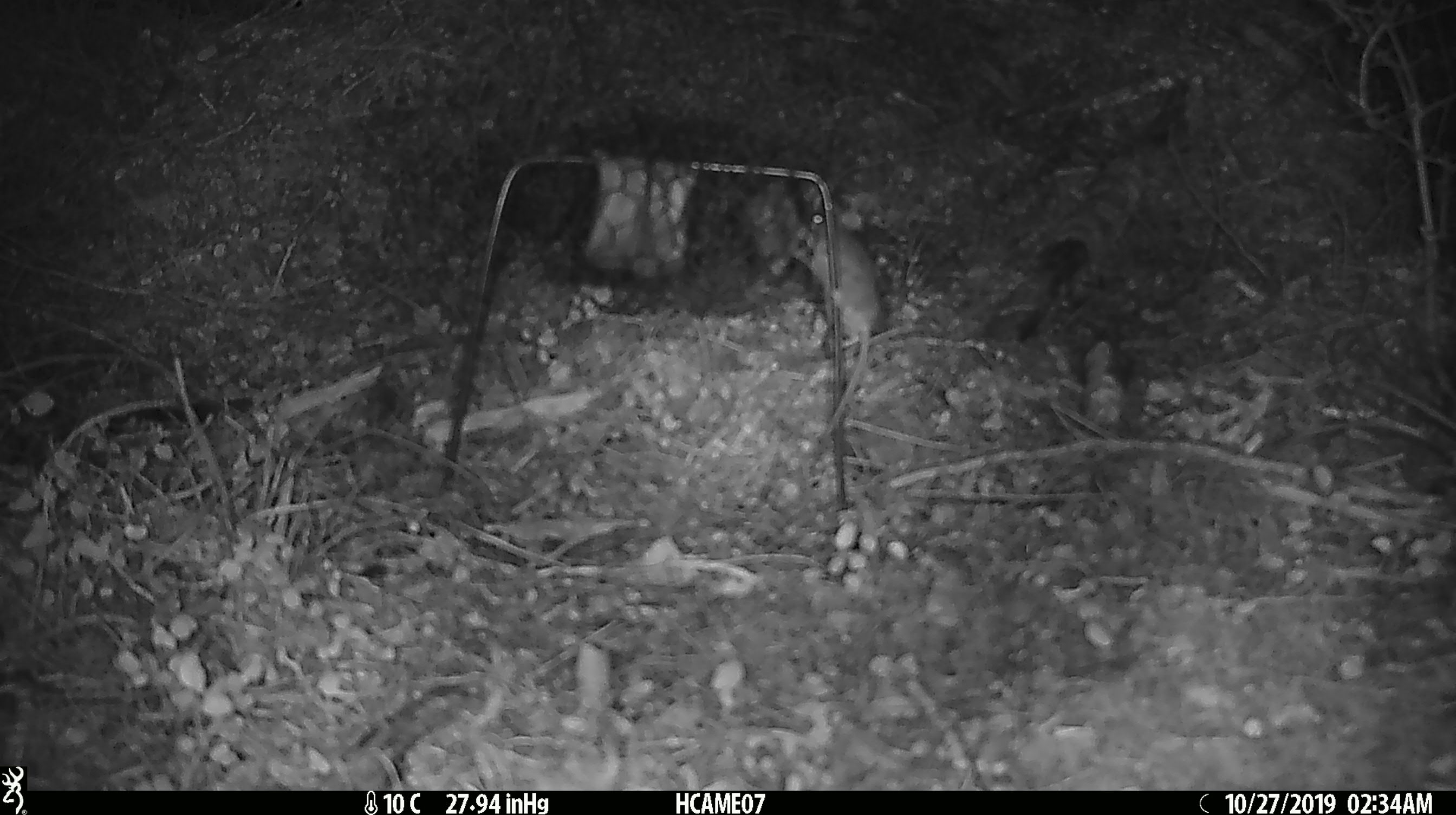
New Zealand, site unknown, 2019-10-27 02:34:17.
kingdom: Animalia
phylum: Chordata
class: Mammalia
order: Rodentia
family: Muridae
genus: Mus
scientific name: Mus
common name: mouse